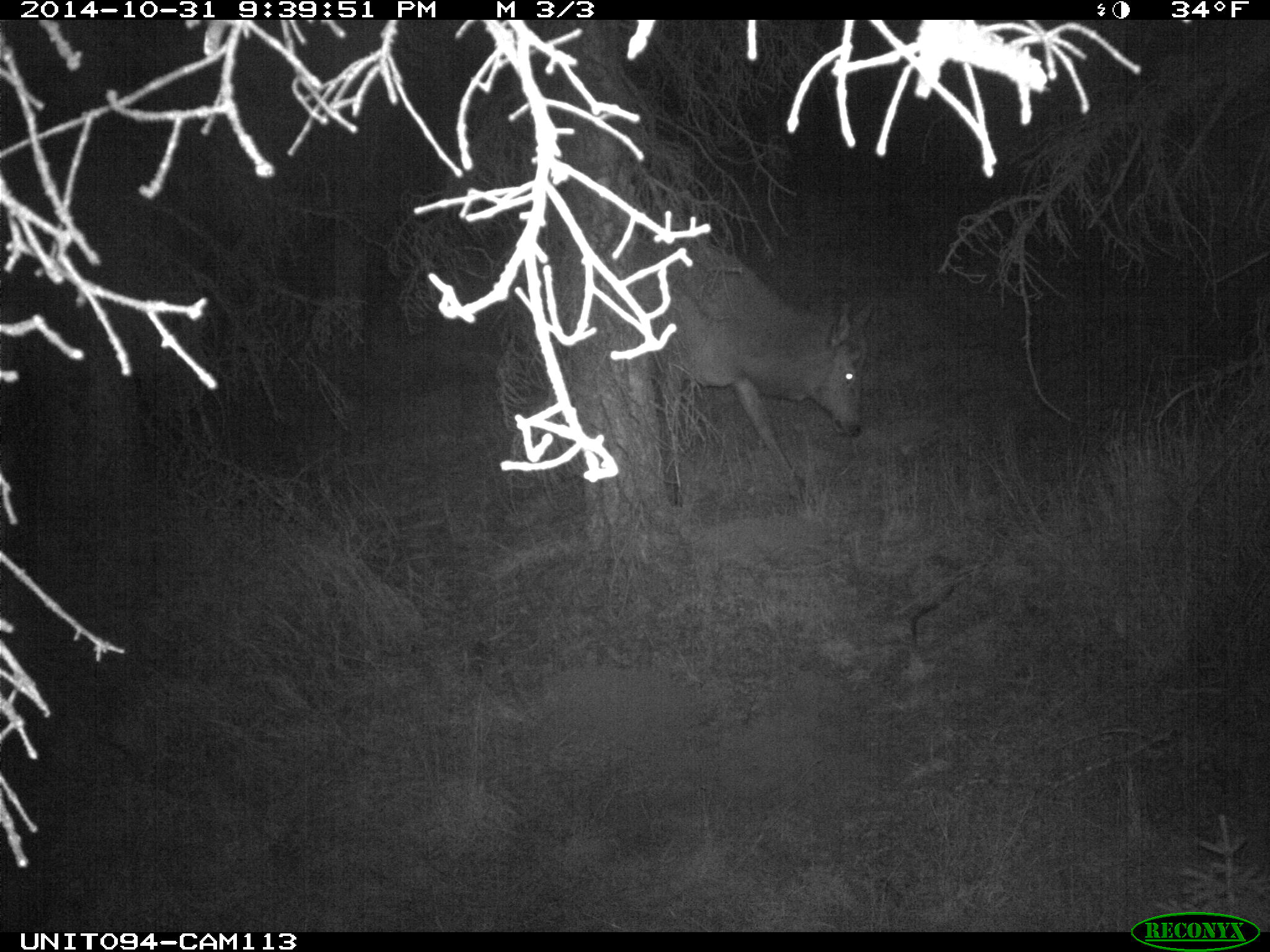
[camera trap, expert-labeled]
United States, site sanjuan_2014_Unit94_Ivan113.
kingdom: Animalia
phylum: Chordata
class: Mammalia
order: Artiodactyla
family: Cervidae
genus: Cervus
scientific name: Cervus elaphus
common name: red deer